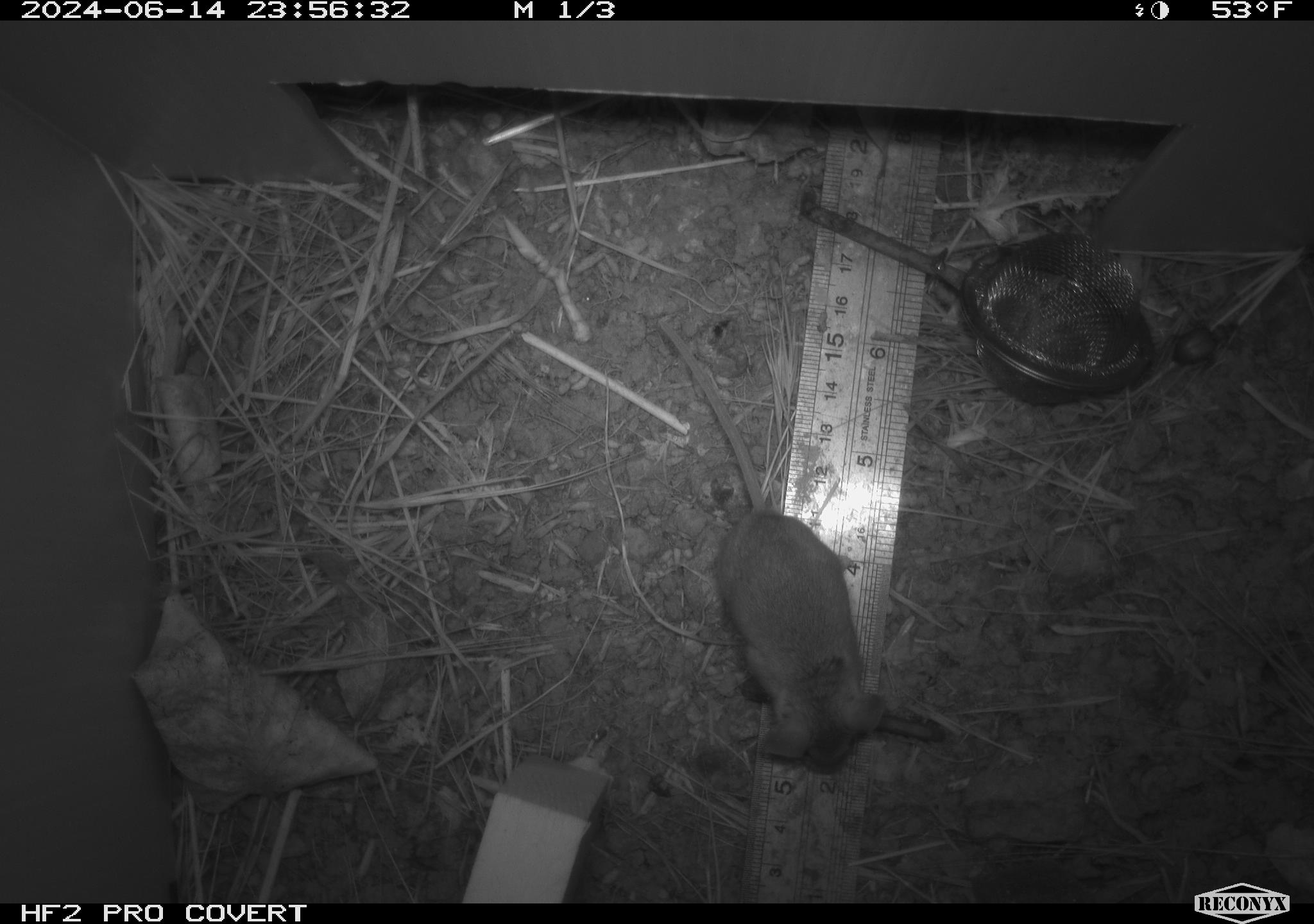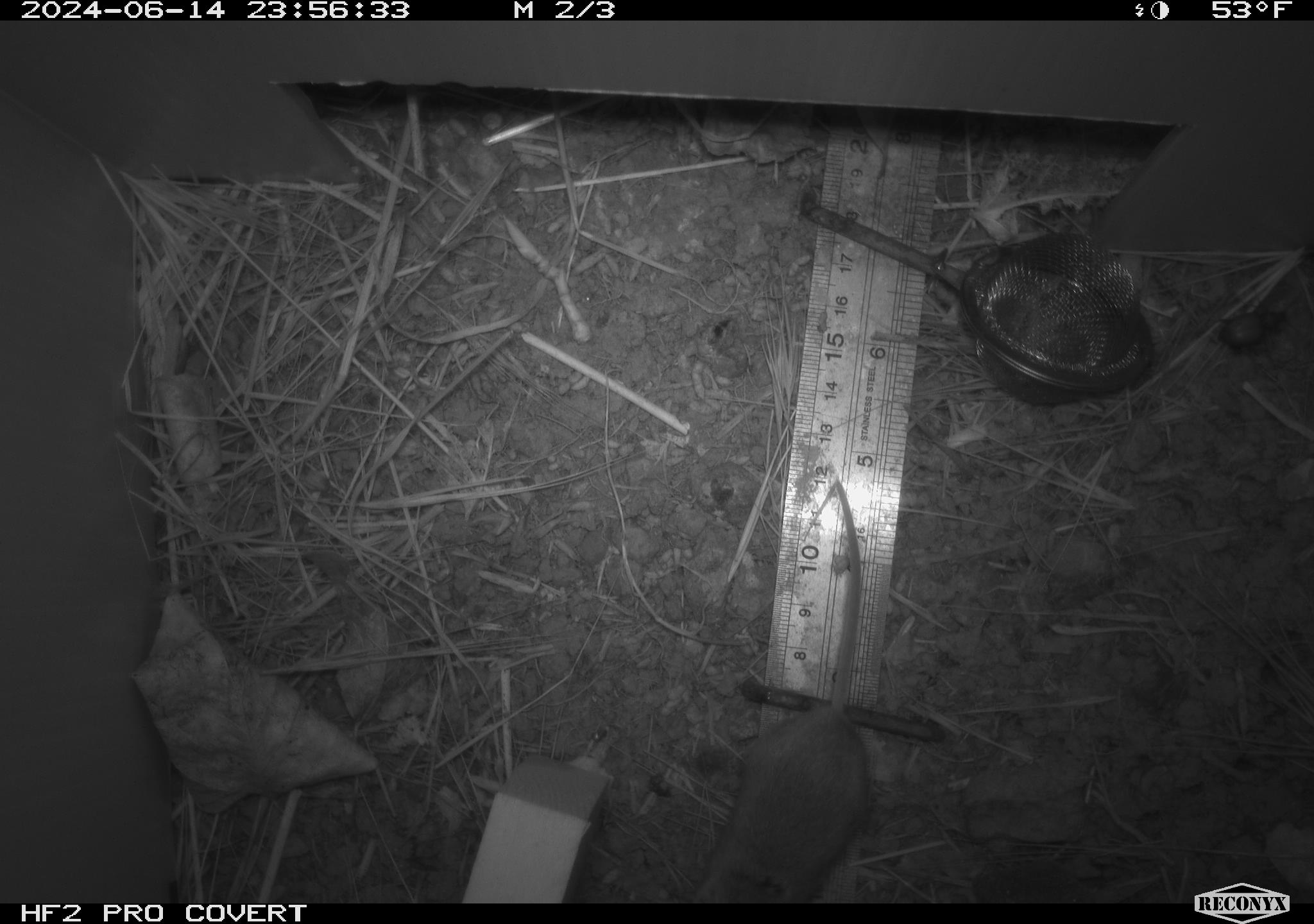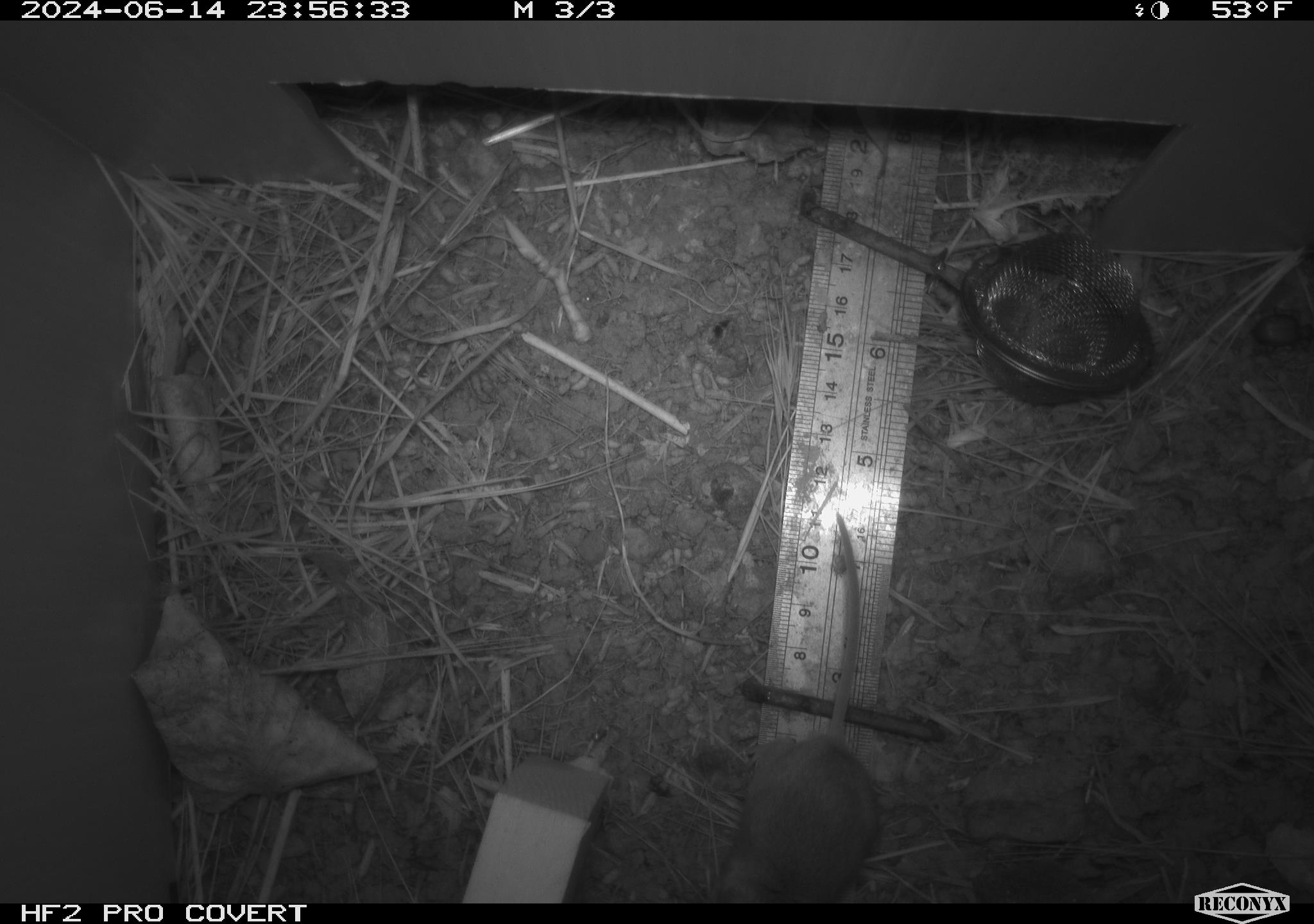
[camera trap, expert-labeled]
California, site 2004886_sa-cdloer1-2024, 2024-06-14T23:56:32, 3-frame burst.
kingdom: Animalia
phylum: Arthropoda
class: Insecta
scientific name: Insecta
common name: insect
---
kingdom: Animalia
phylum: Chordata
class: Mammalia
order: Rodentia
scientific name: Rodentia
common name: mouse species